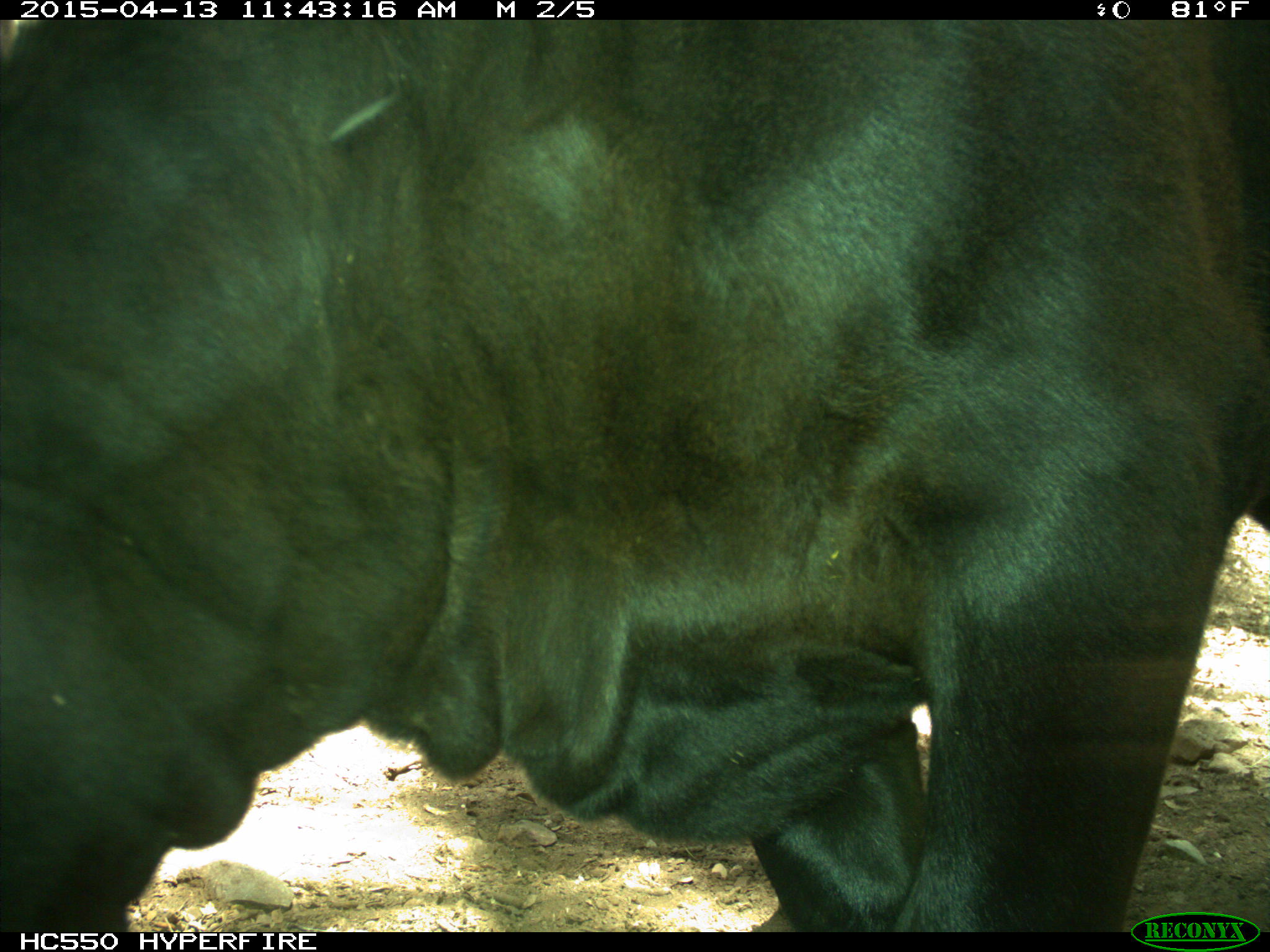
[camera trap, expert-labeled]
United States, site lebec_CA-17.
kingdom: Animalia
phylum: Chordata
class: Mammalia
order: Artiodactyla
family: Bovidae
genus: Bos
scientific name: Bos taurus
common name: domestic cow